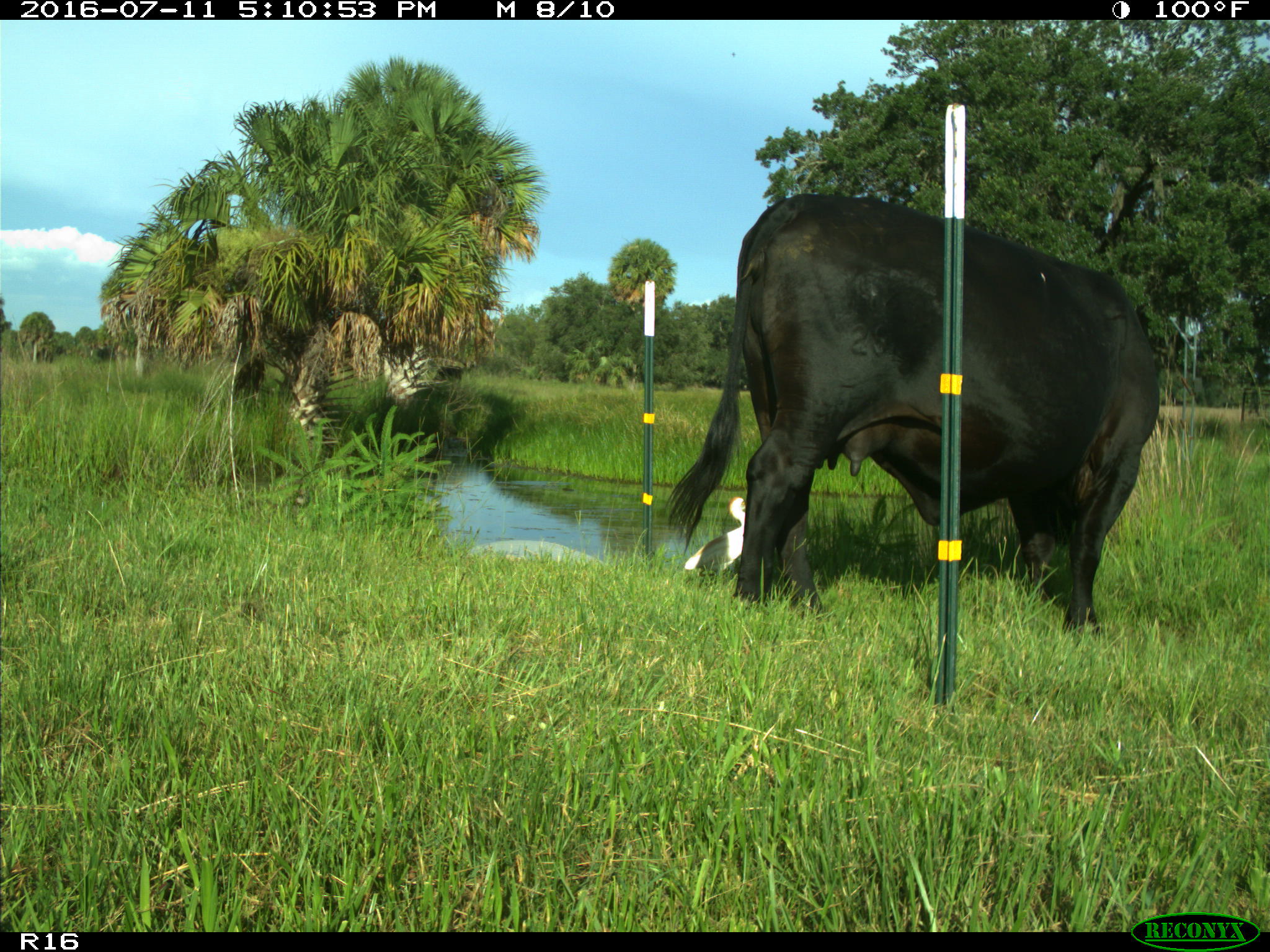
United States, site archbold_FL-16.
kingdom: Animalia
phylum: Chordata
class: Mammalia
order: Artiodactyla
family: Bovidae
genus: Bos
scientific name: Bos taurus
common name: domestic cow